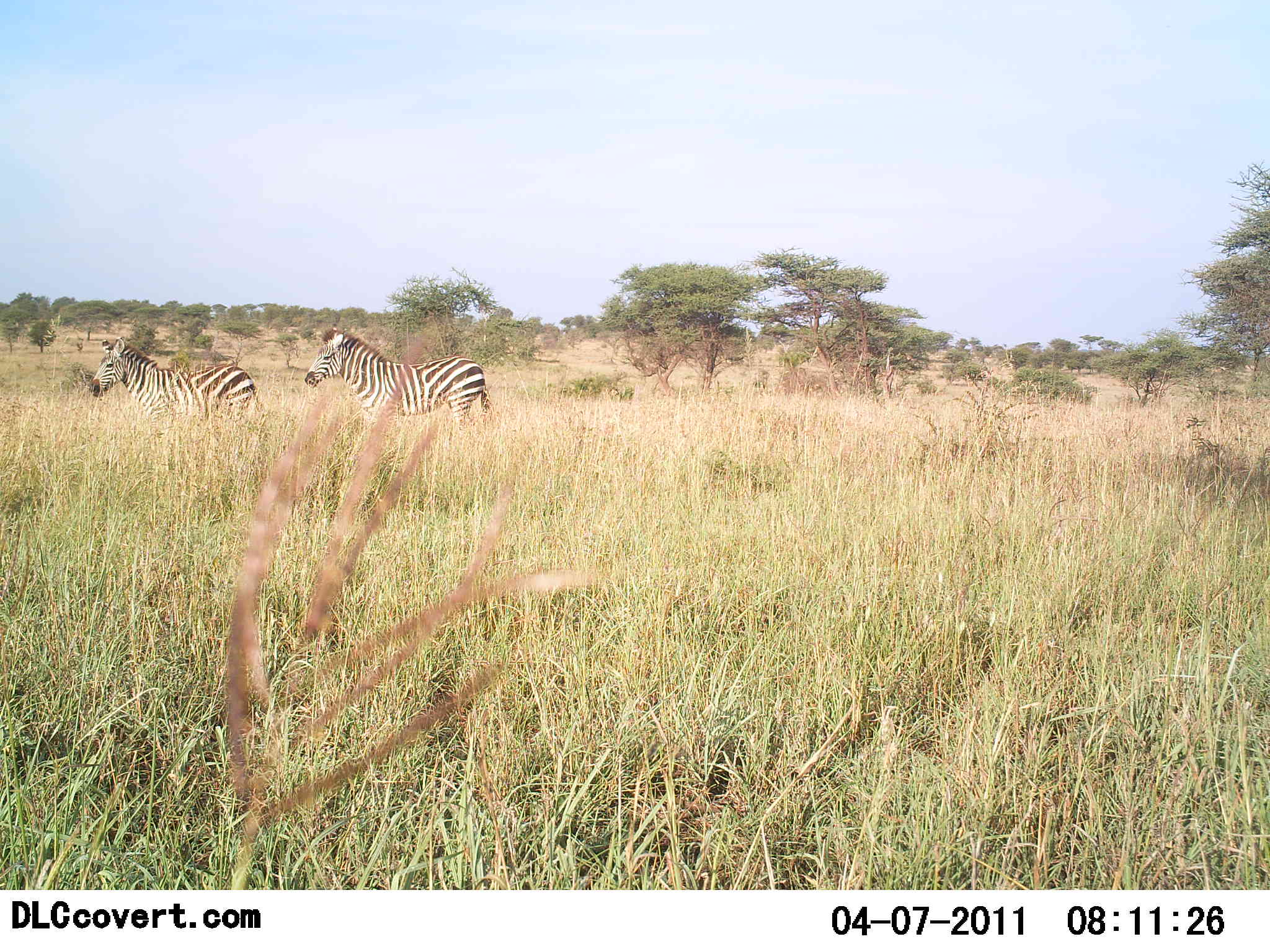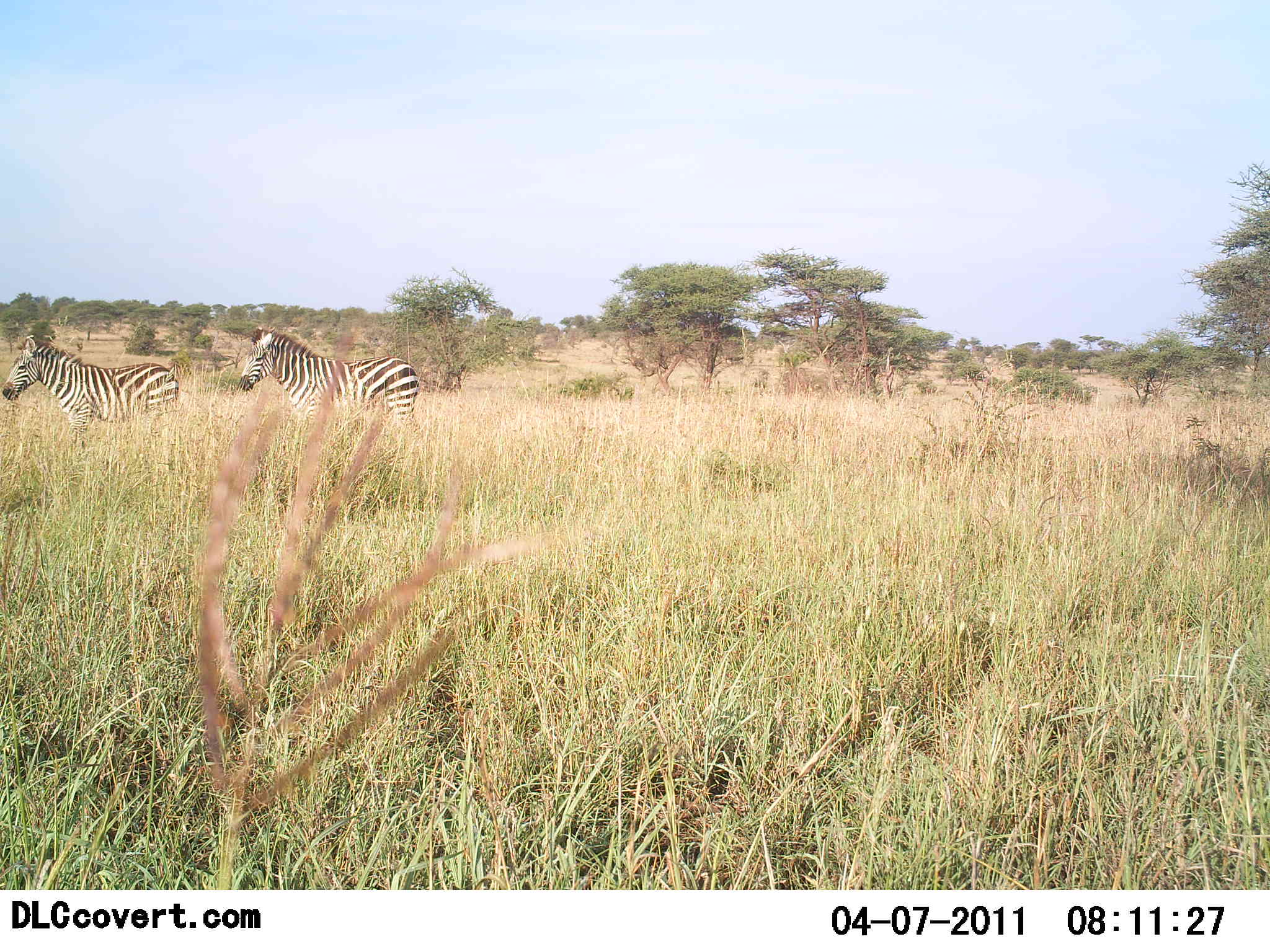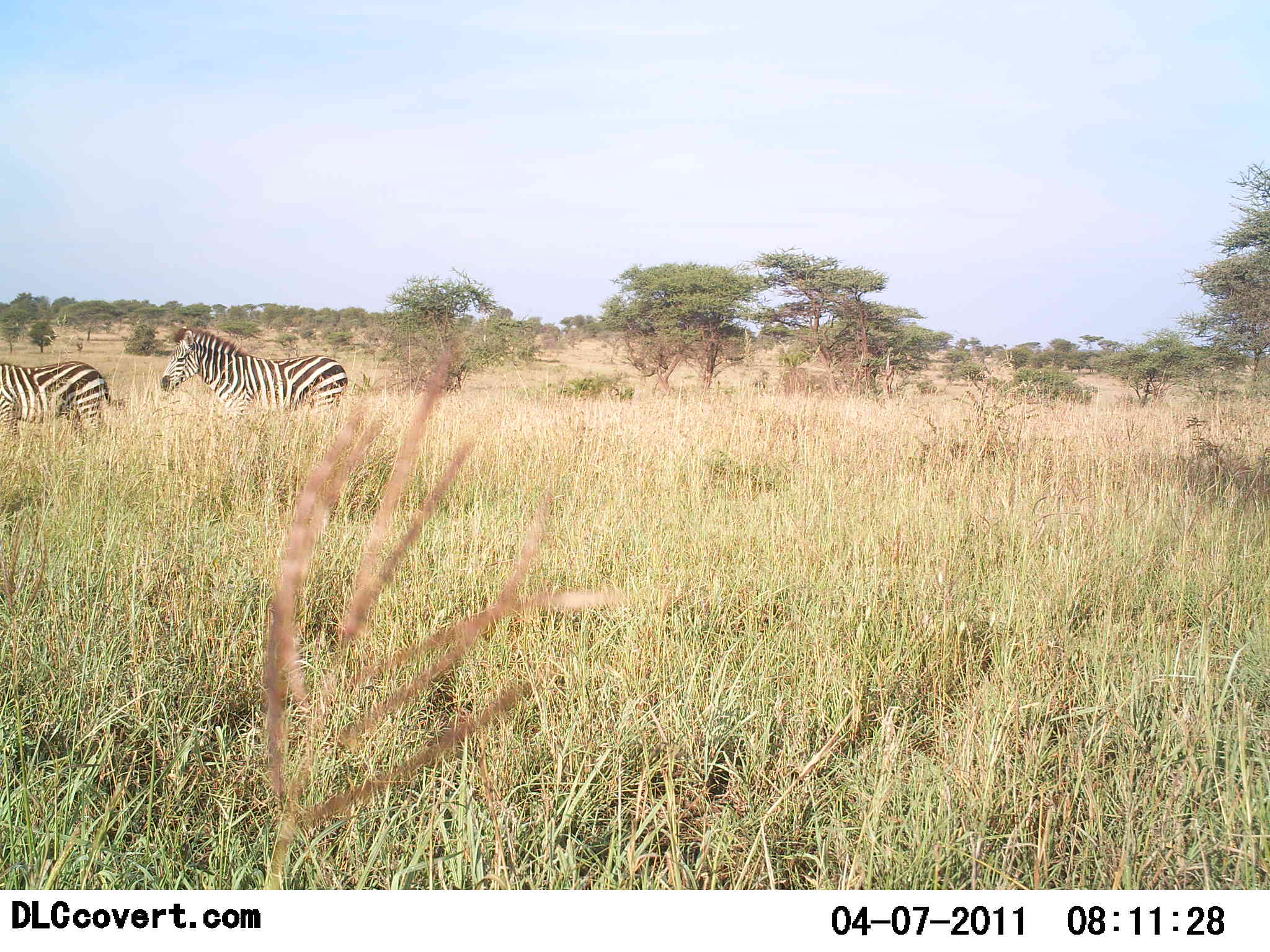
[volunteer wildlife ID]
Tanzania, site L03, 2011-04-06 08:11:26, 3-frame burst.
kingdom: Animalia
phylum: Chordata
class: Mammalia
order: Perissodactyla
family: Equidae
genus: Equus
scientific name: Equus quagga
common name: plains zebra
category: zebra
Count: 2.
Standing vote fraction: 7%.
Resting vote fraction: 0%.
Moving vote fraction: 100%.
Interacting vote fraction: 0%.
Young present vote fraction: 0%.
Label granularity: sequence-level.